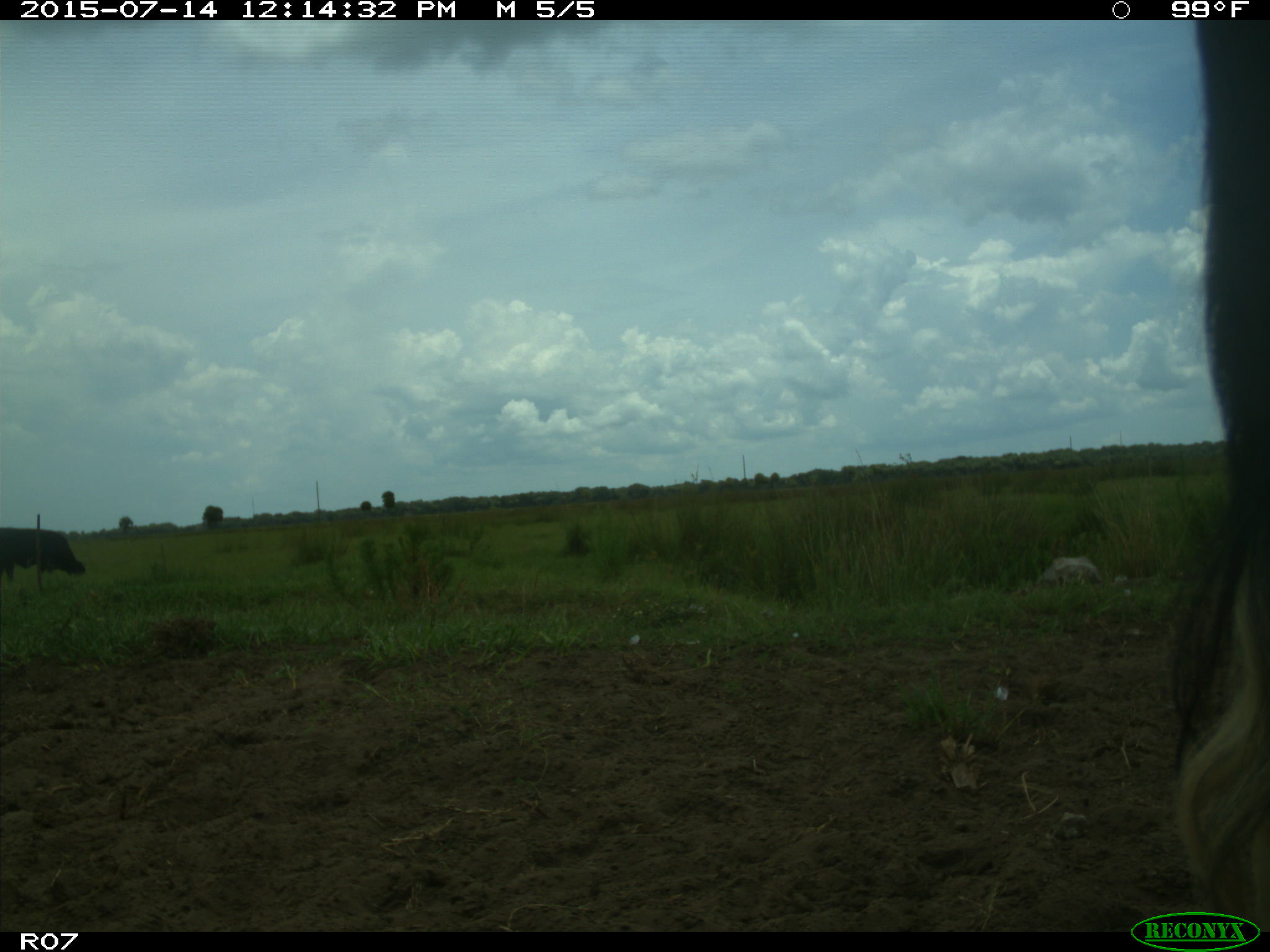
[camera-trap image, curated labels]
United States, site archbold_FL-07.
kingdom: Animalia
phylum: Chordata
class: Mammalia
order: Artiodactyla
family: Bovidae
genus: Bos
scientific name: Bos taurus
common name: domestic cow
Bos taurus (domestic cow).